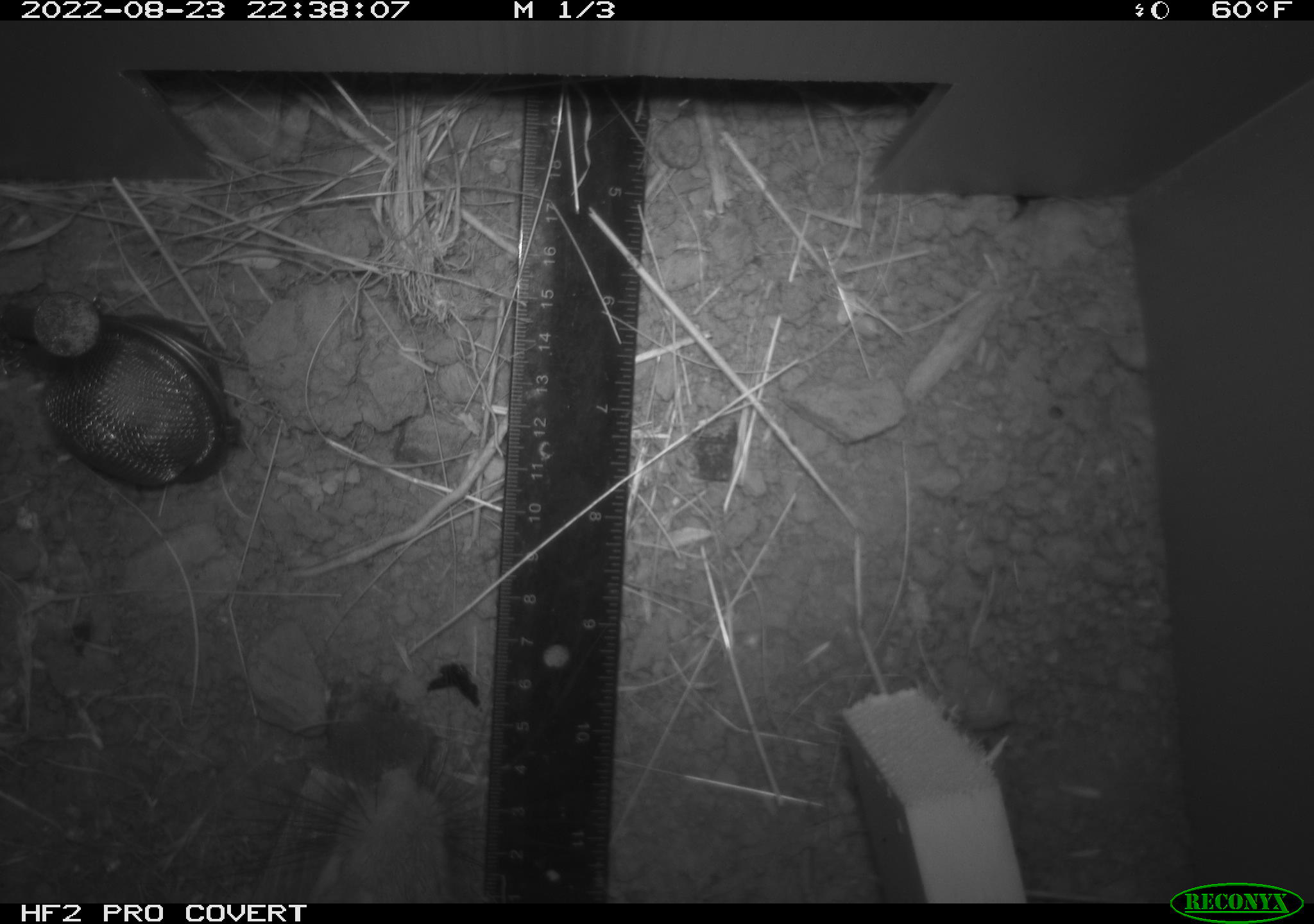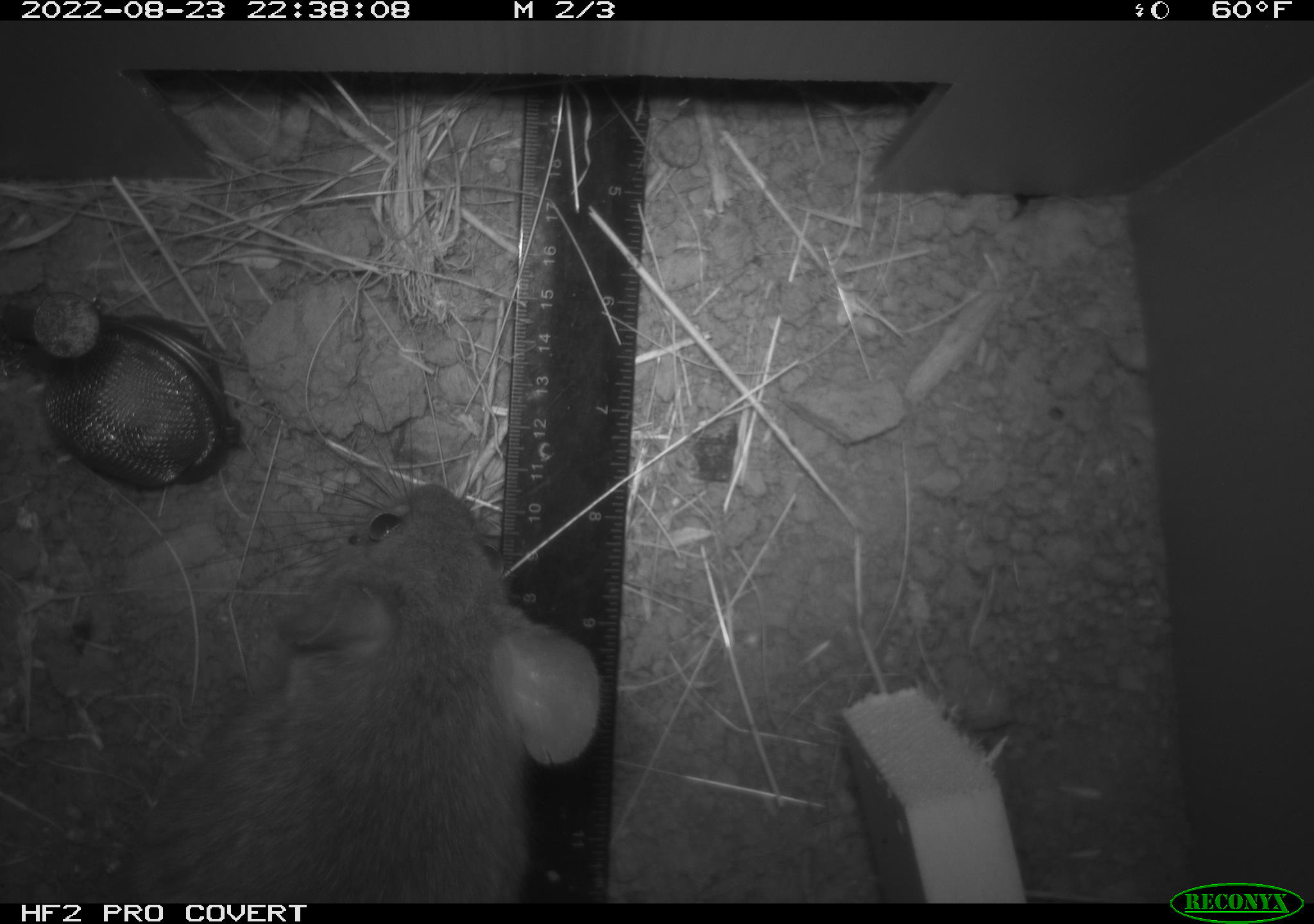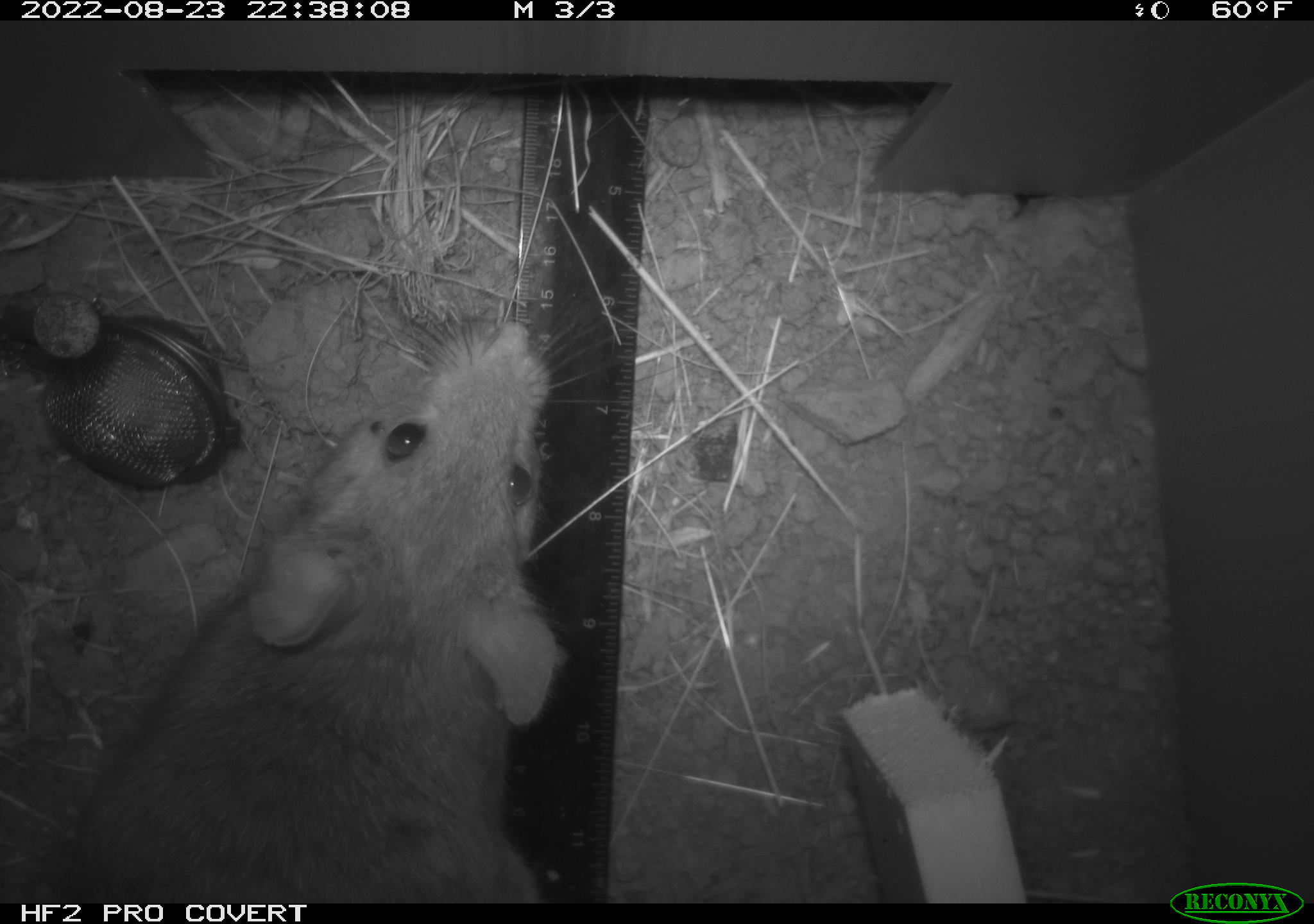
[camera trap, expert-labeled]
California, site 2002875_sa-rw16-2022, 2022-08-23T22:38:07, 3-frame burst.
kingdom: Animalia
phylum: Chordata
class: Mammalia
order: Rodentia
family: Muridae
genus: Rattus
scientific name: Rattus rattus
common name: house rat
House rat (Rattus rattus).